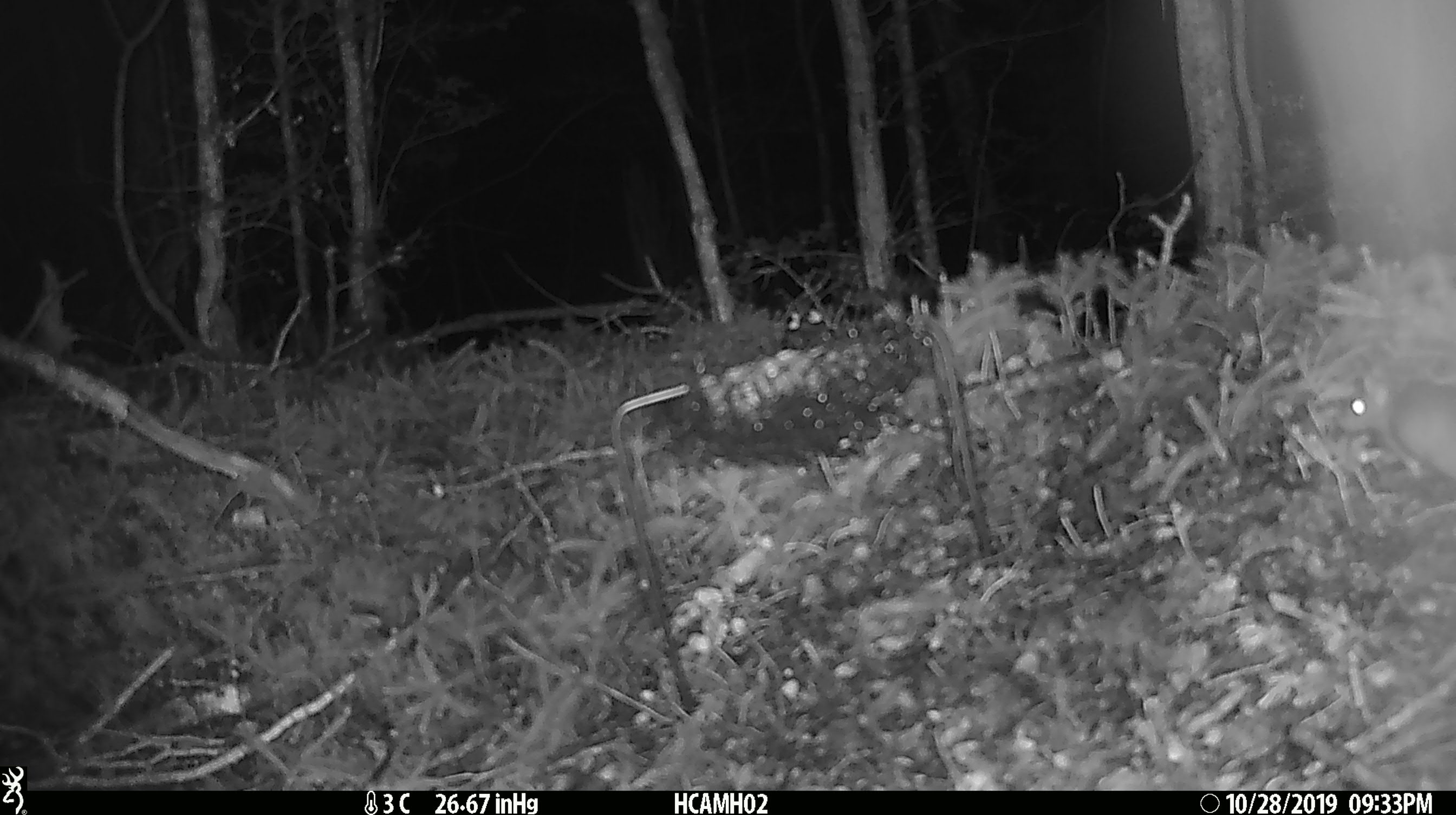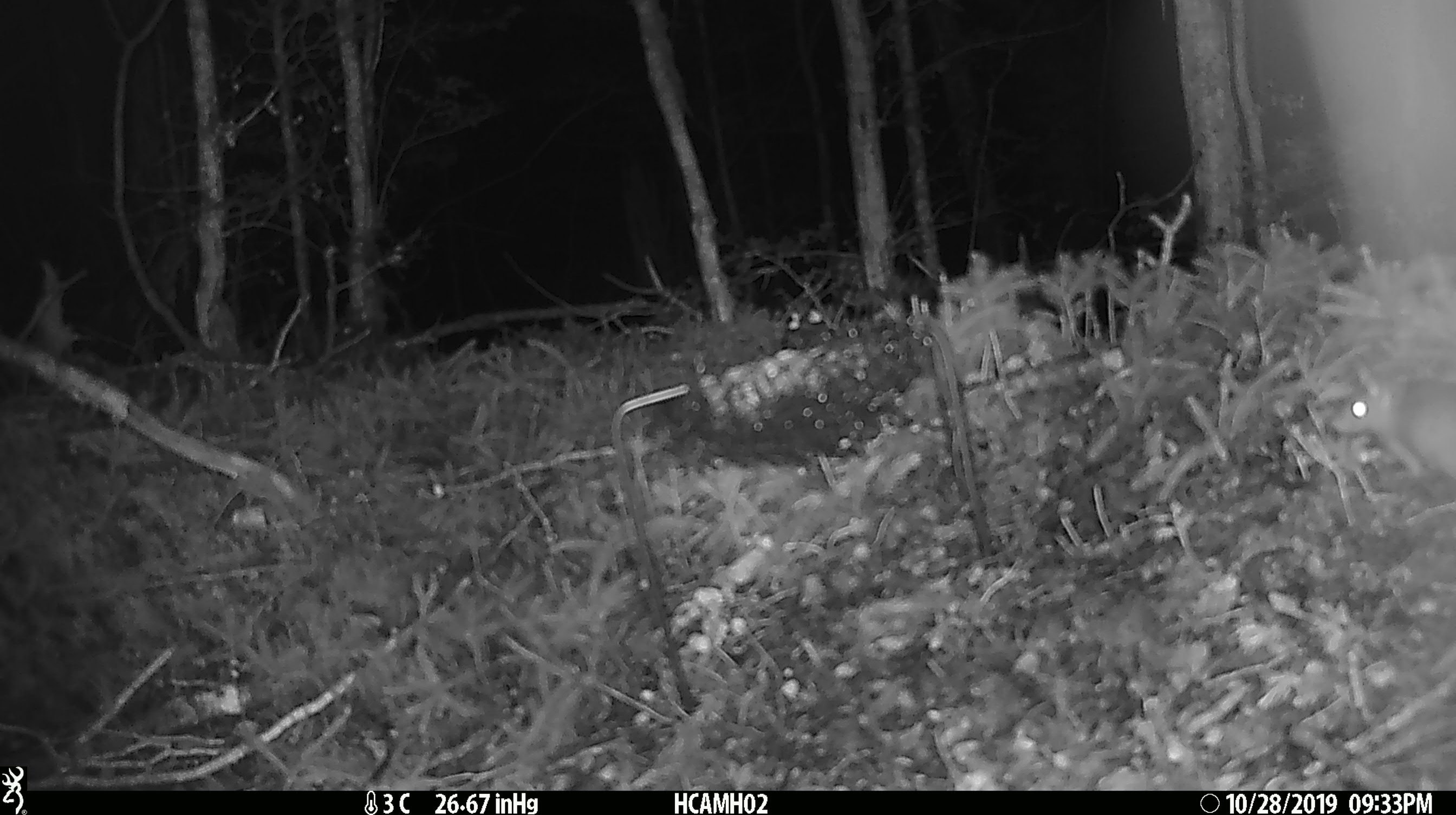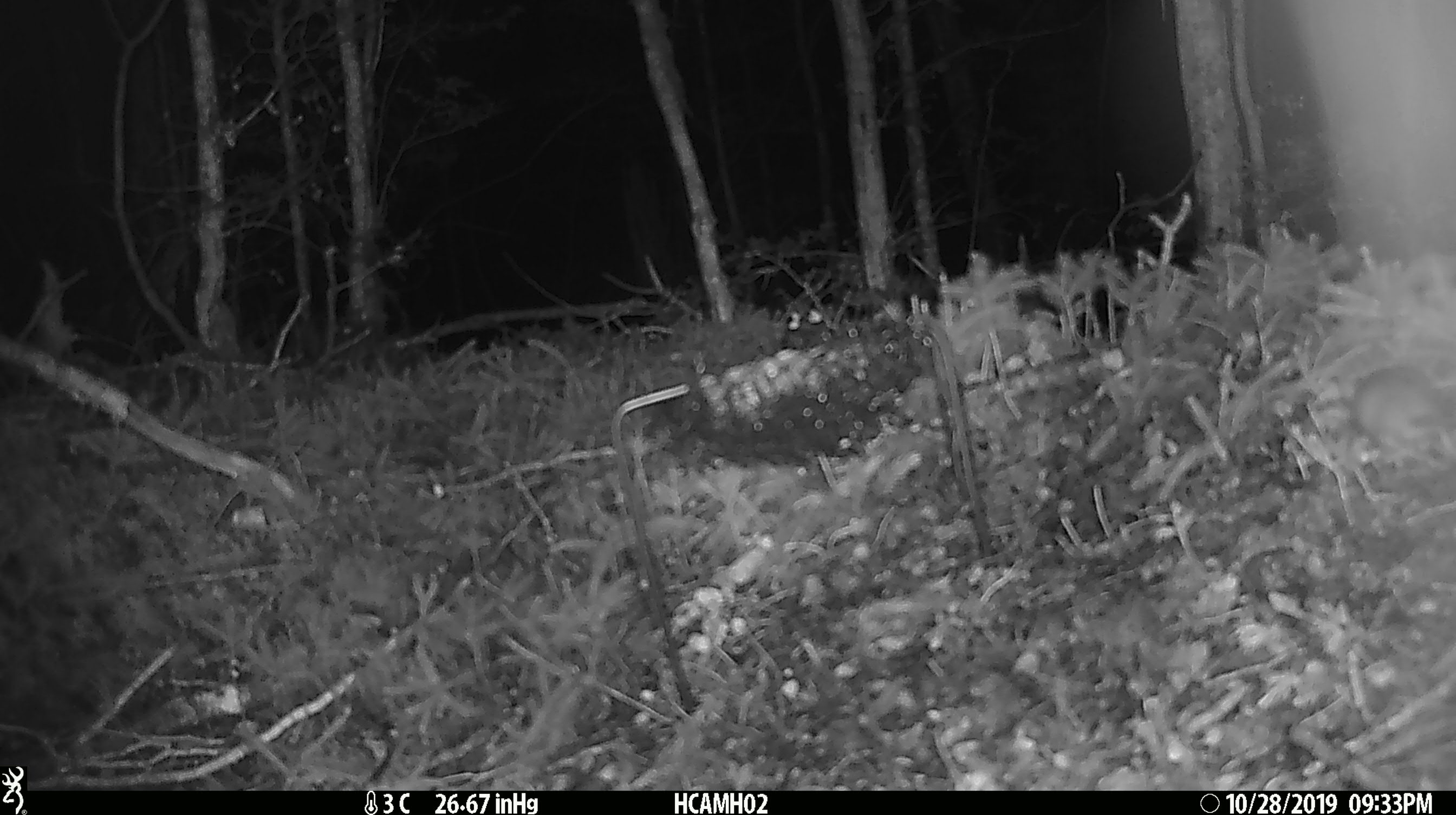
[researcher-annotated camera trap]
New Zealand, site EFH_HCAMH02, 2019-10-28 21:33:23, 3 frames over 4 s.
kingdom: Animalia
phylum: Chordata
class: Mammalia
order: Rodentia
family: Muridae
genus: Mus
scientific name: Mus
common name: mouse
Mouse (Mus).